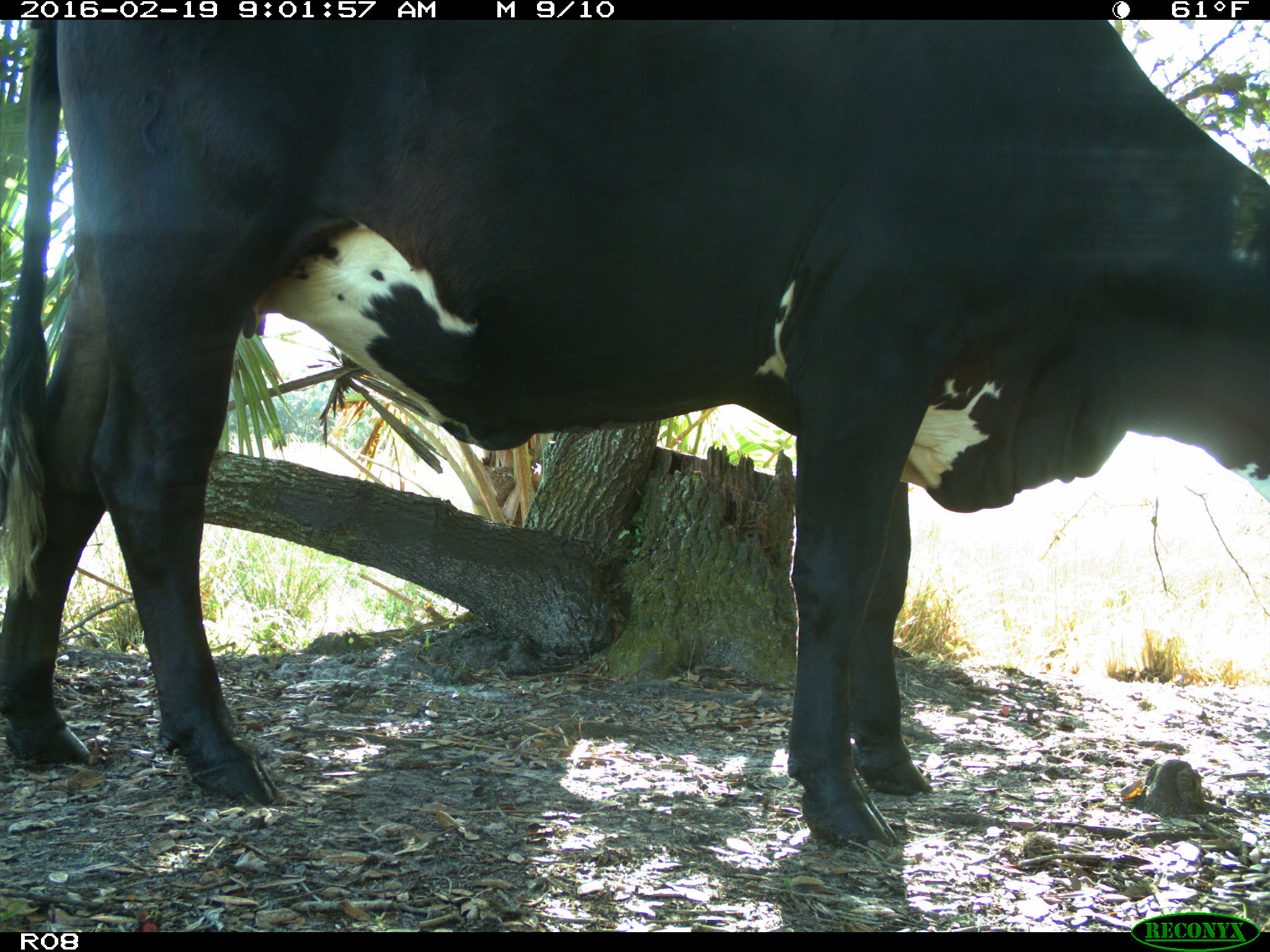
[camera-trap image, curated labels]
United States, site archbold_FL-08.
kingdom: Animalia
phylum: Chordata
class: Mammalia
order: Artiodactyla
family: Bovidae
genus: Bos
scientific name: Bos taurus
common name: domestic cow